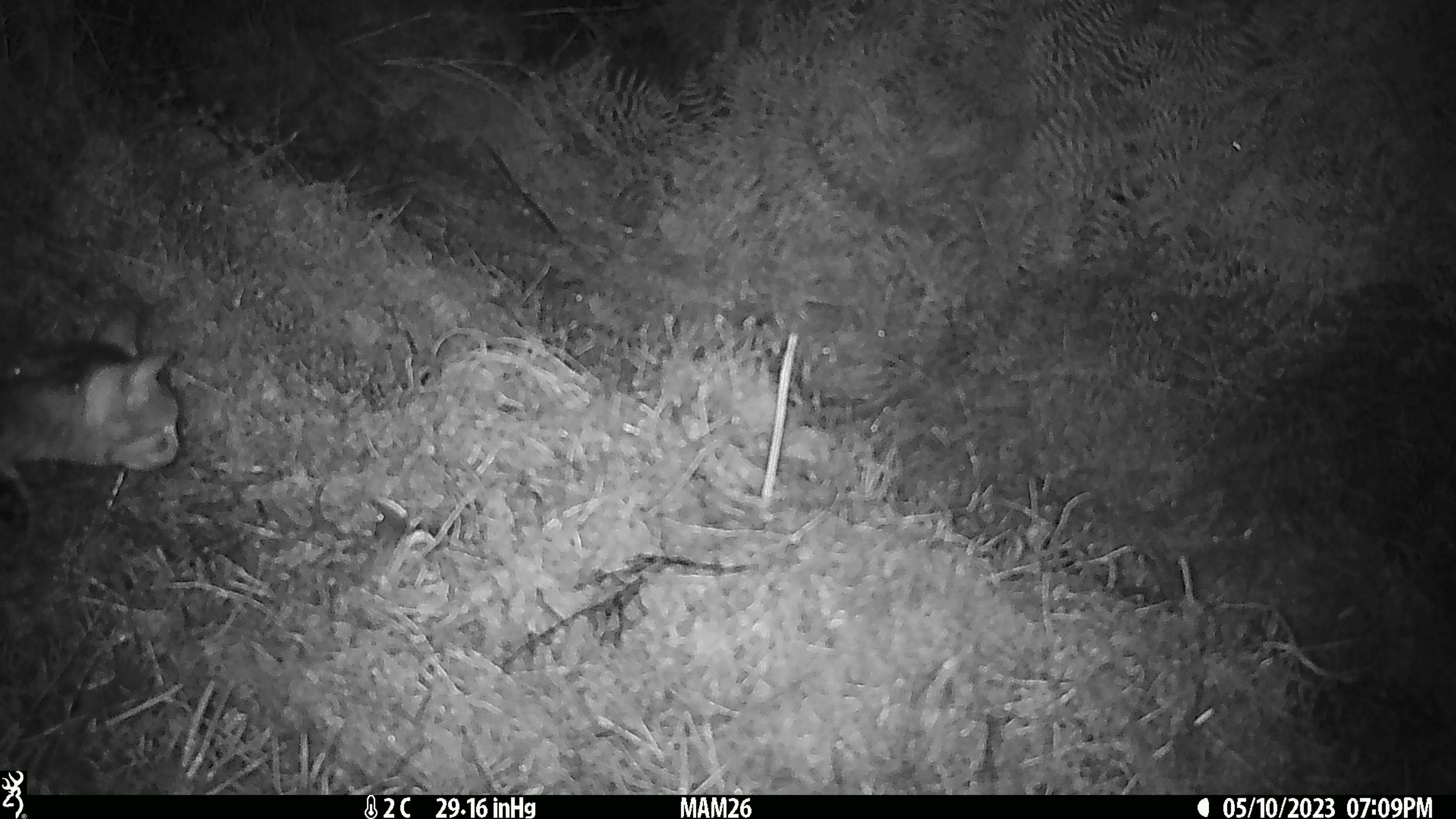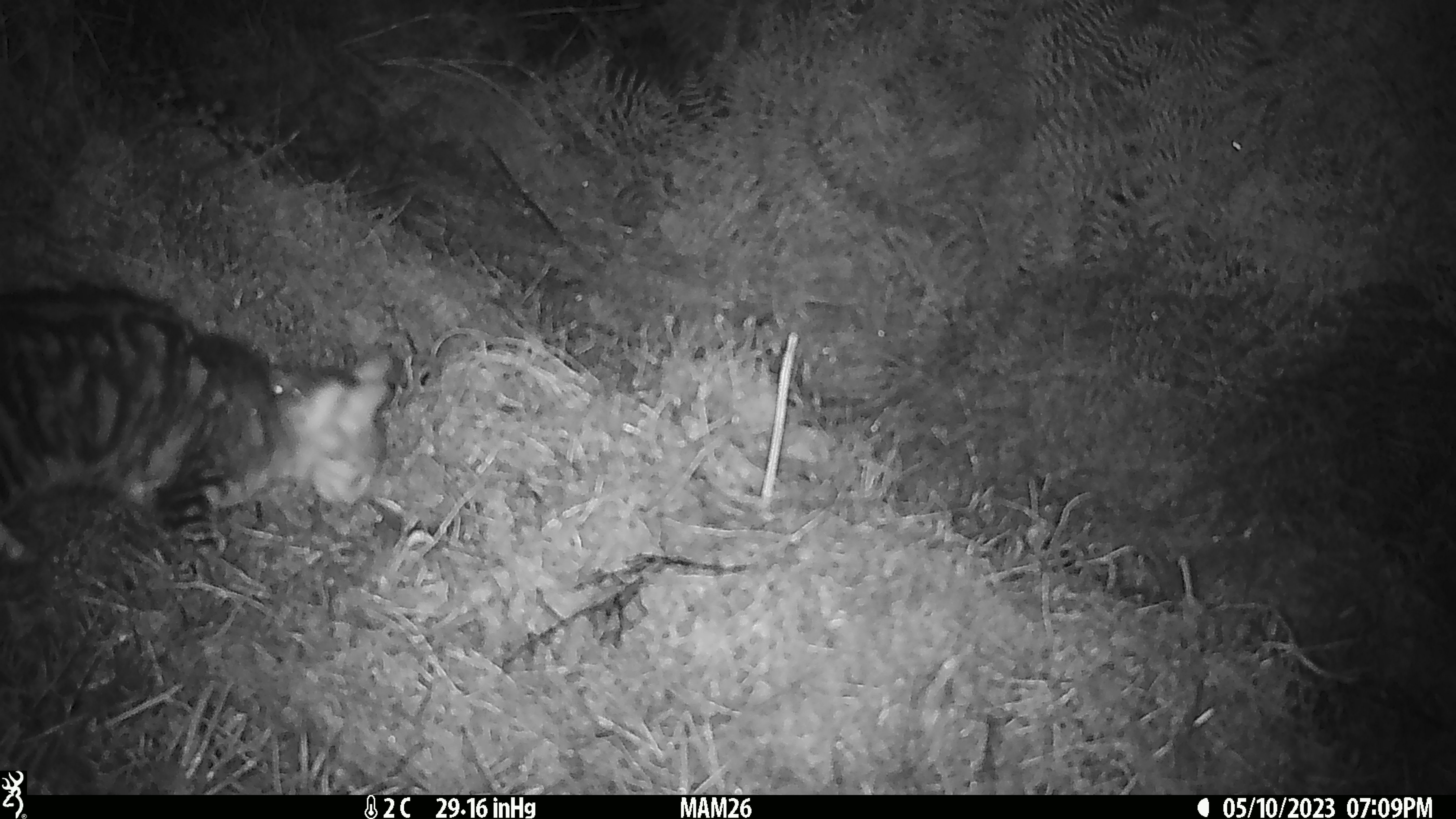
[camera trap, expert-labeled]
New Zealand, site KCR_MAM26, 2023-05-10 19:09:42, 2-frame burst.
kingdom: Animalia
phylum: Chordata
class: Mammalia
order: Carnivora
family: Felidae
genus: Felis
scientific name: Felis catus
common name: domestic cat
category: cat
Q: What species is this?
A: Cat (domestic cat) (Felis catus).